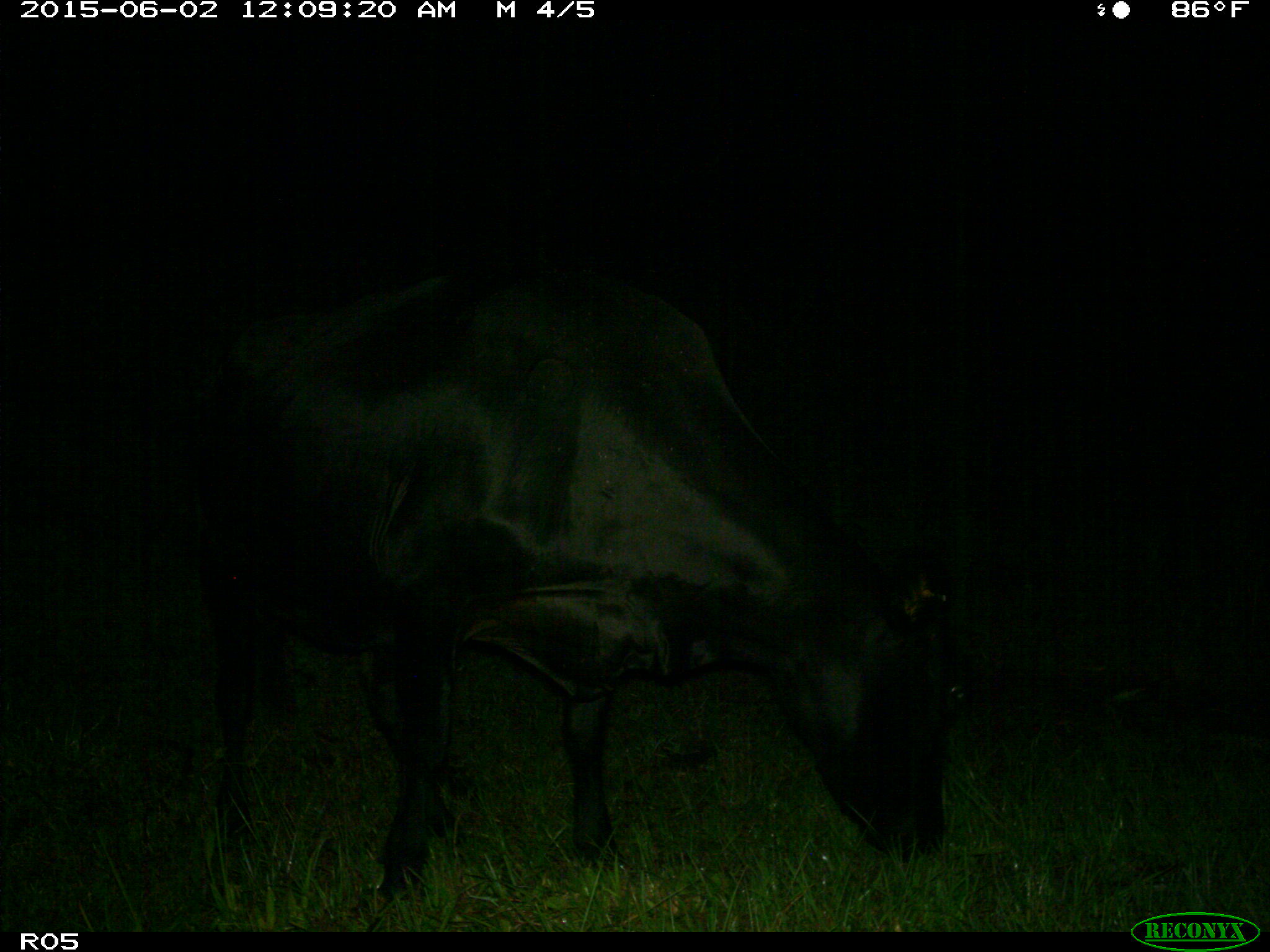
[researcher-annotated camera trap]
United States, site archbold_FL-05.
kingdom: Animalia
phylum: Chordata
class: Mammalia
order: Artiodactyla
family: Bovidae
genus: Bos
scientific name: Bos taurus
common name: domestic cow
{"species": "Bos taurus (domestic cow)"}